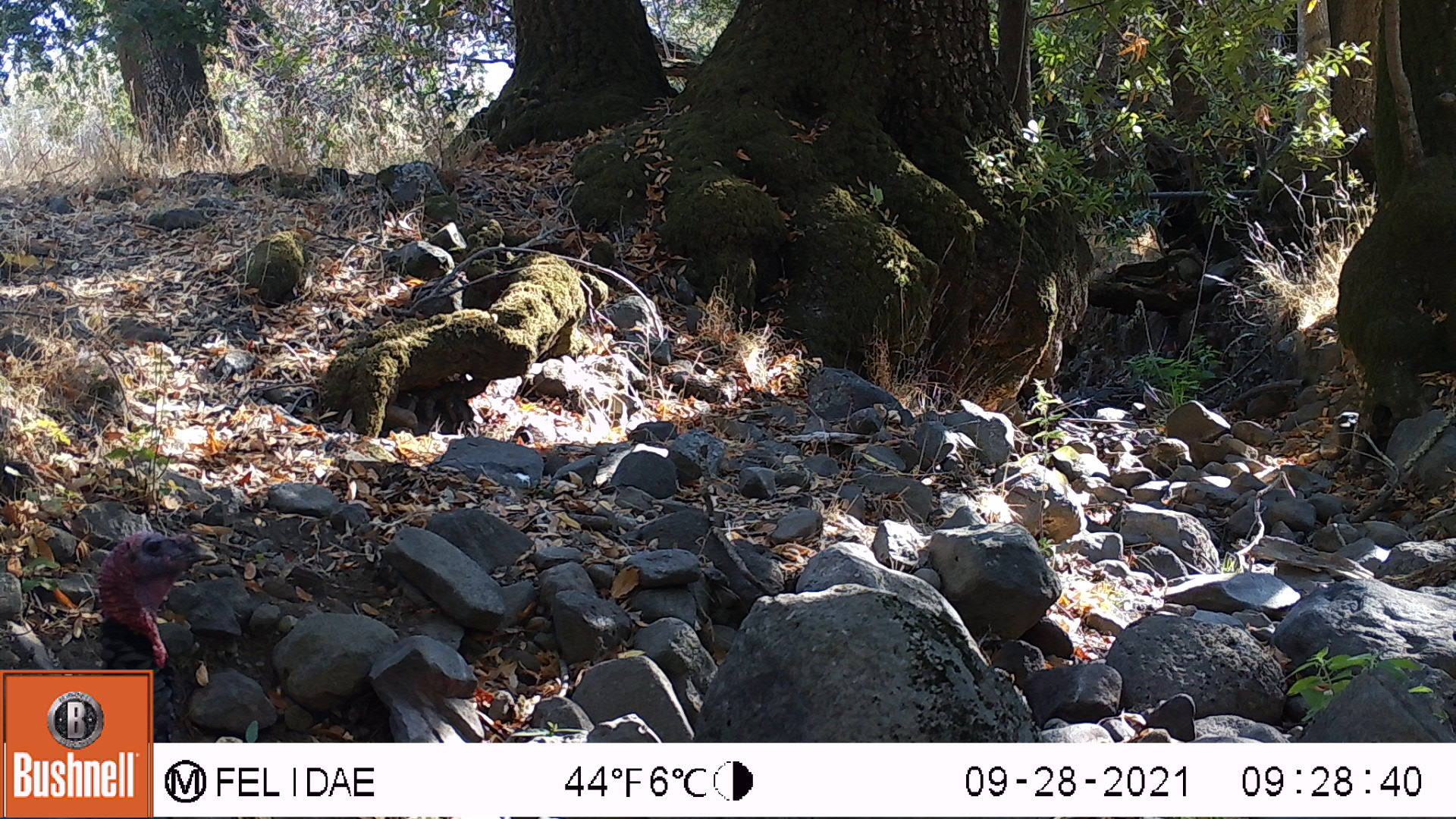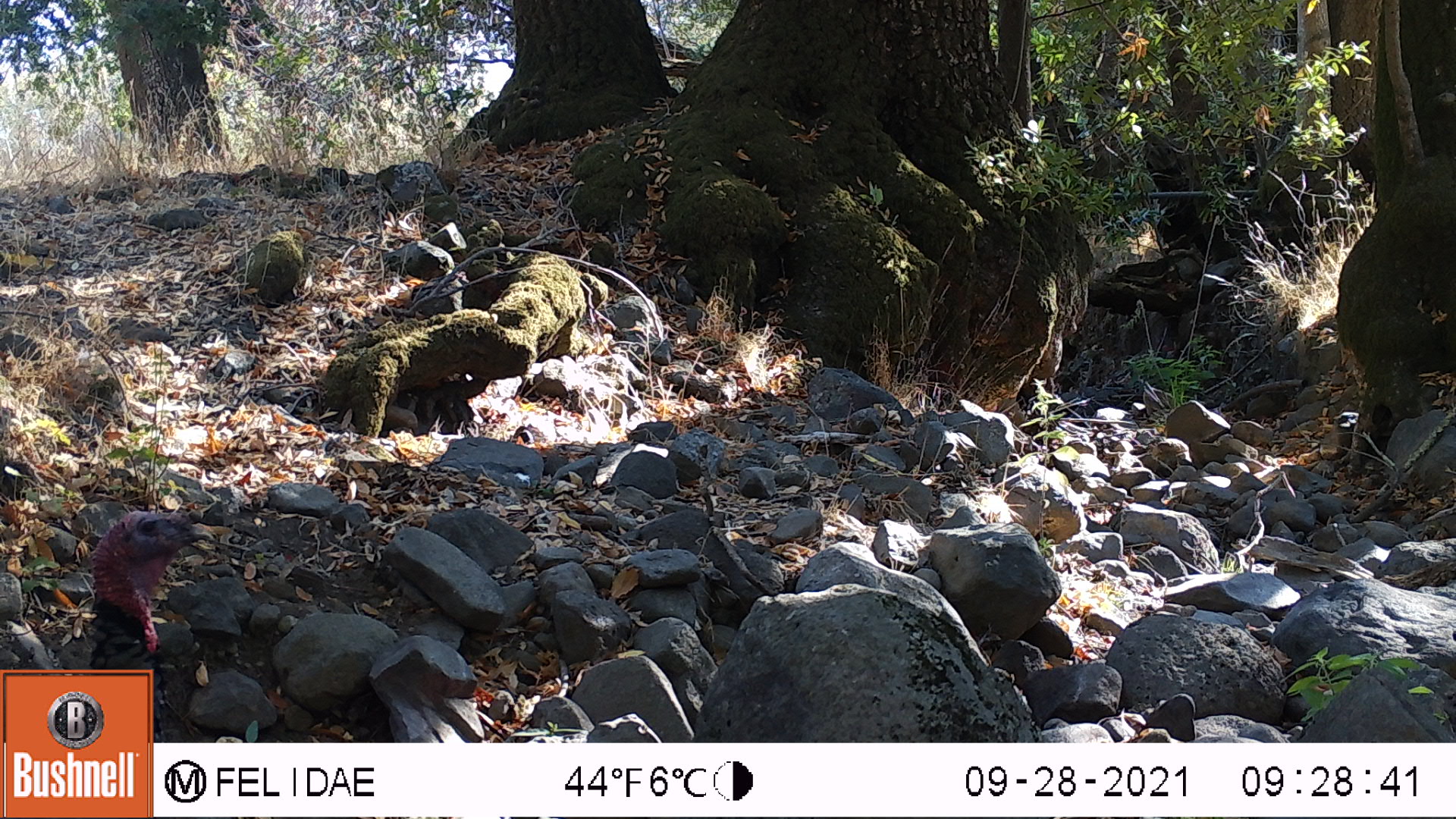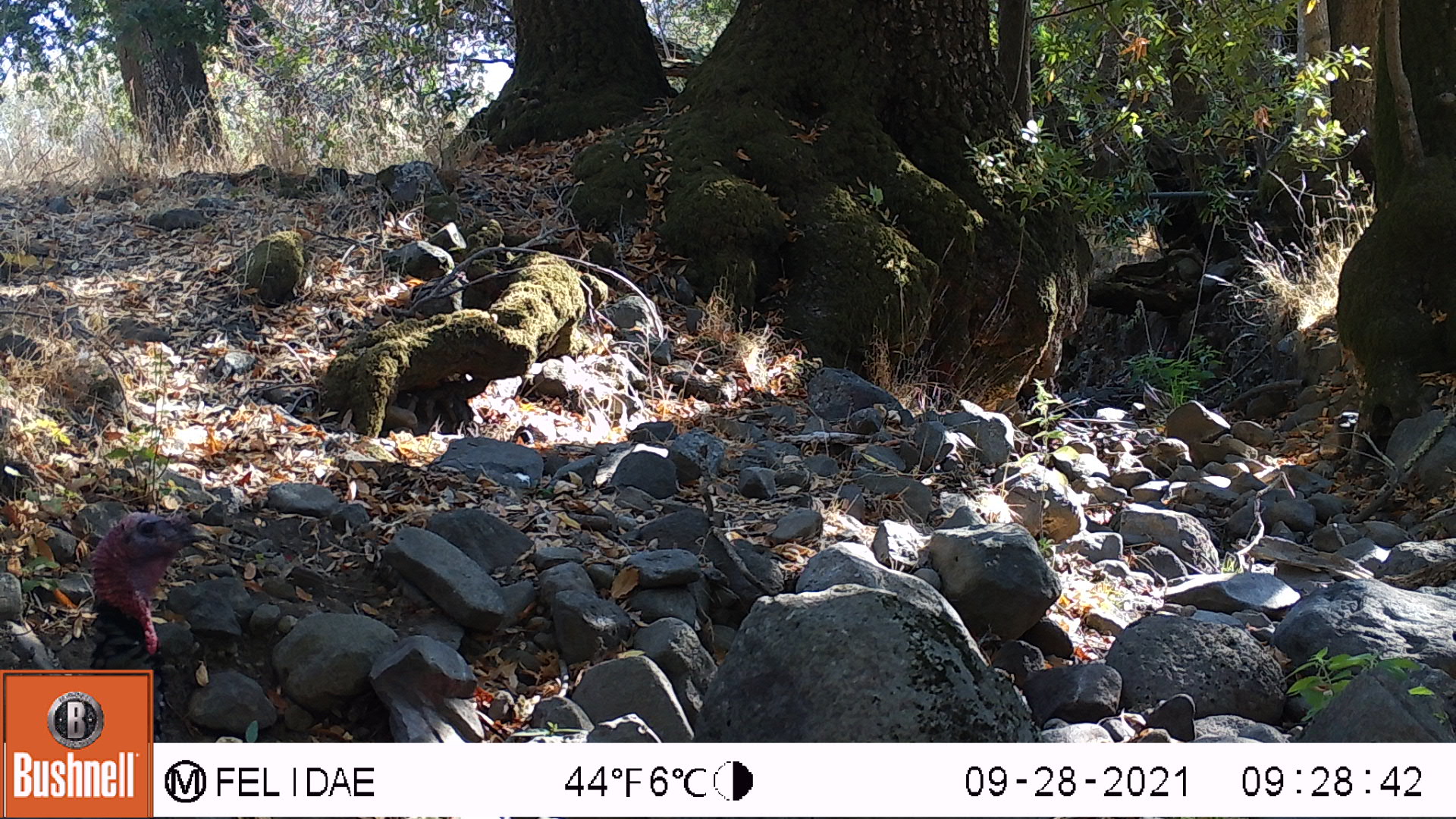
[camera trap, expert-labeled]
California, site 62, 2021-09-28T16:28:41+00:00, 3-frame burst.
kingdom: Animalia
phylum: Chordata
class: Aves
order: Galliformes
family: Phasianidae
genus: Meleagris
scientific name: Meleagris gallopavo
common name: turkey